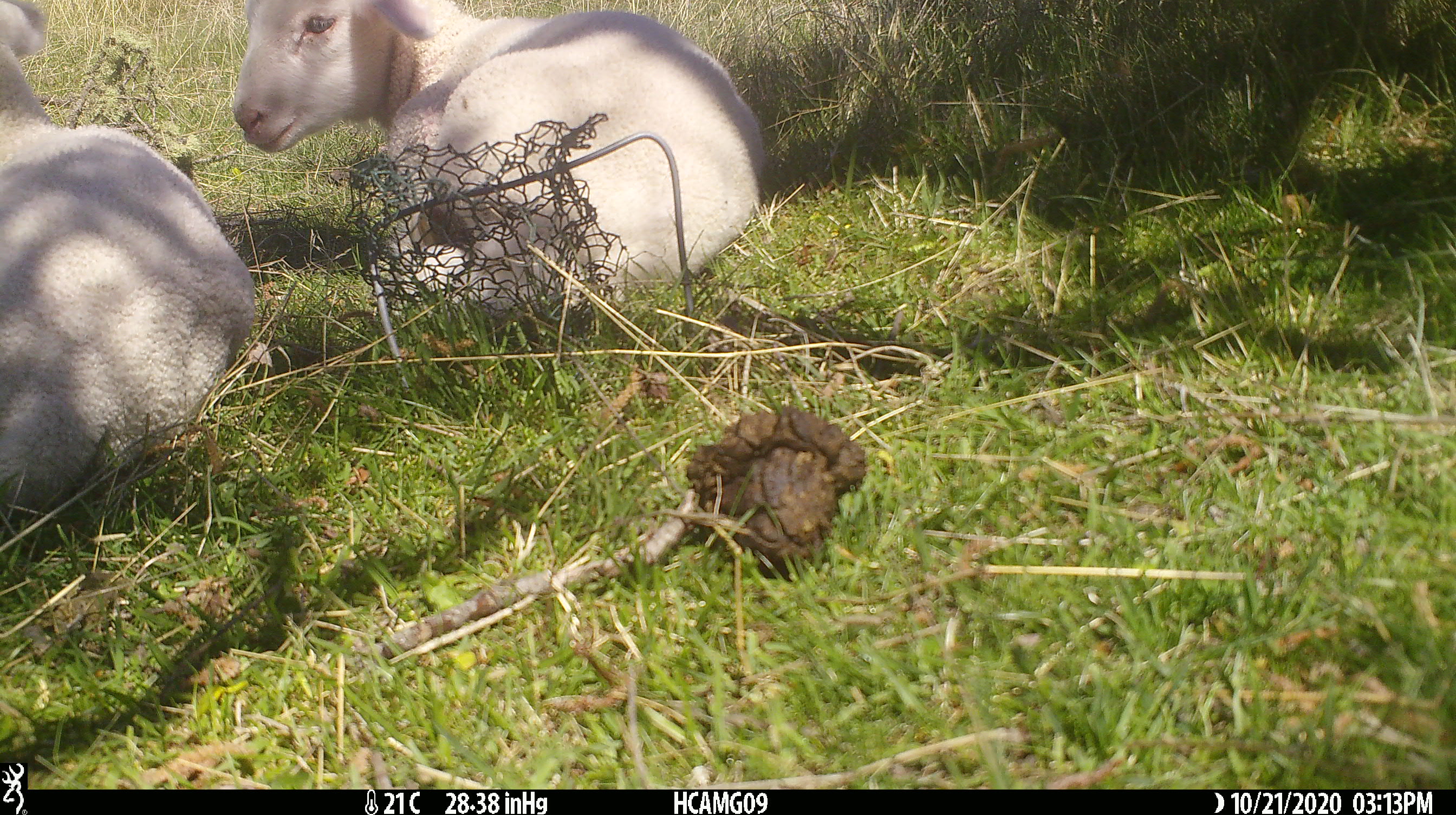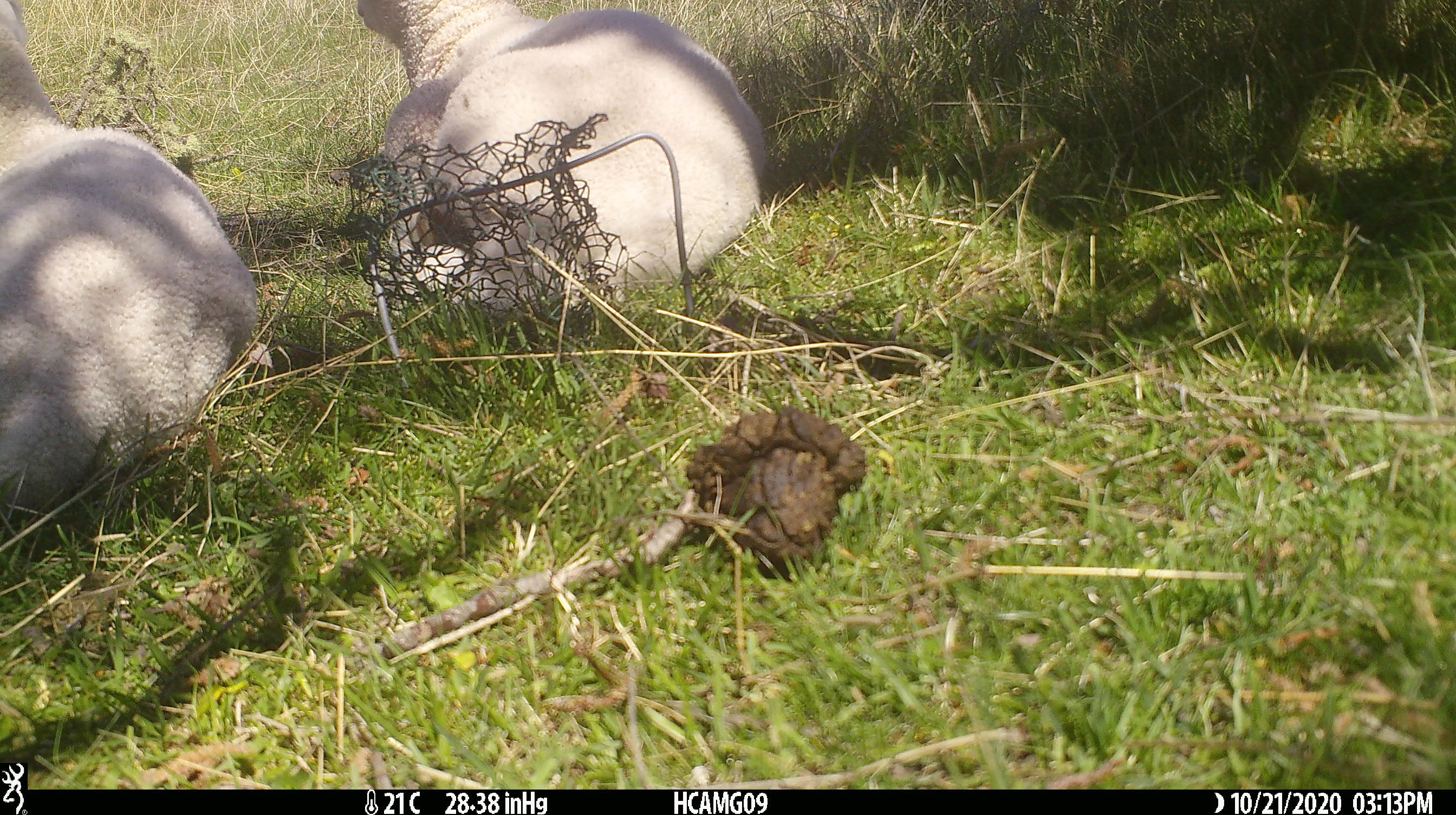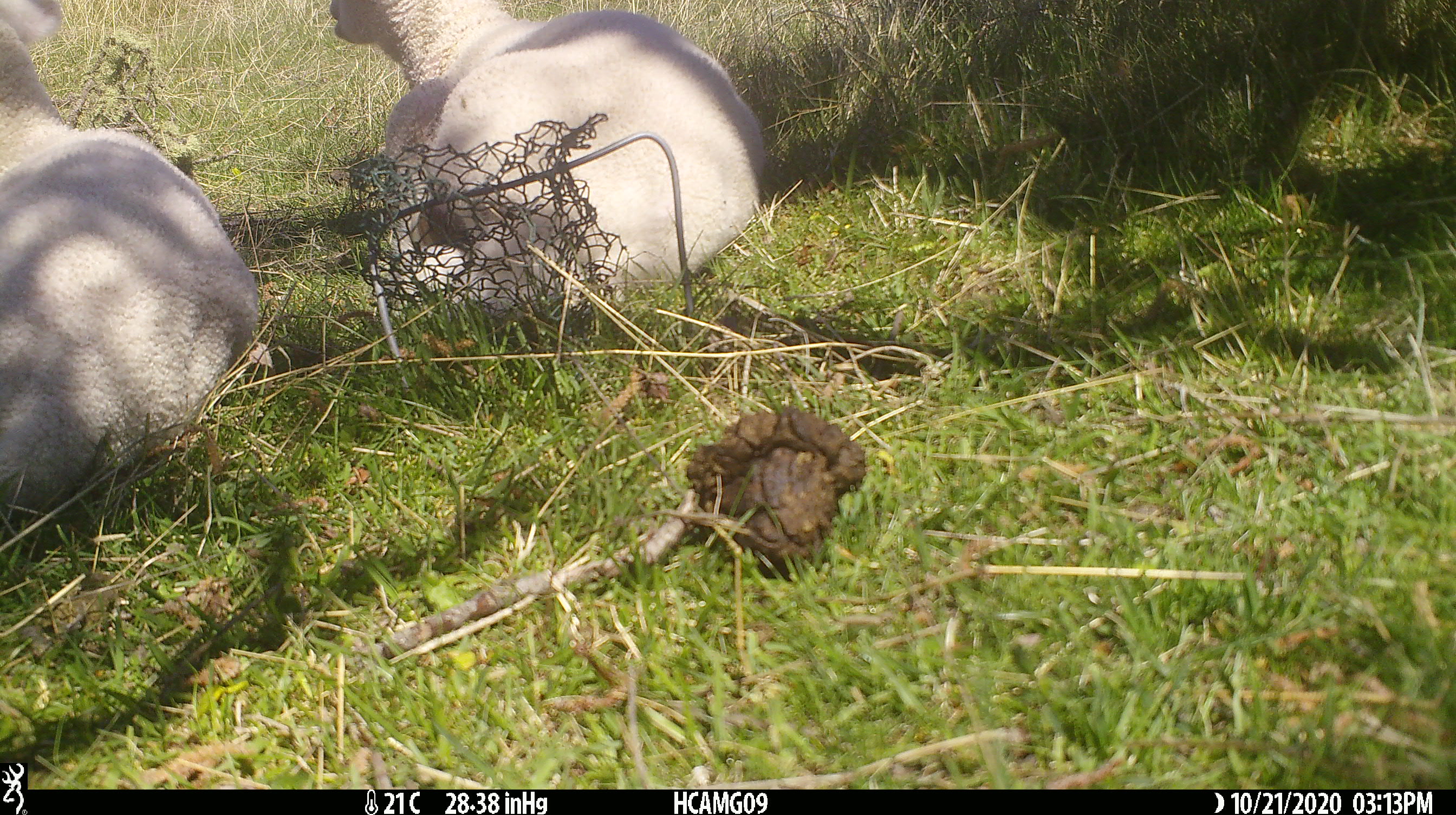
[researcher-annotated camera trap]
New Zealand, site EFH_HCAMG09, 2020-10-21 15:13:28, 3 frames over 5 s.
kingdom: Animalia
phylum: Chordata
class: Mammalia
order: Artiodactyla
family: Bovidae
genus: Ovis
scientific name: Ovis aries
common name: domestic sheep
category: sheep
Sheep (domestic sheep) (Ovis aries).